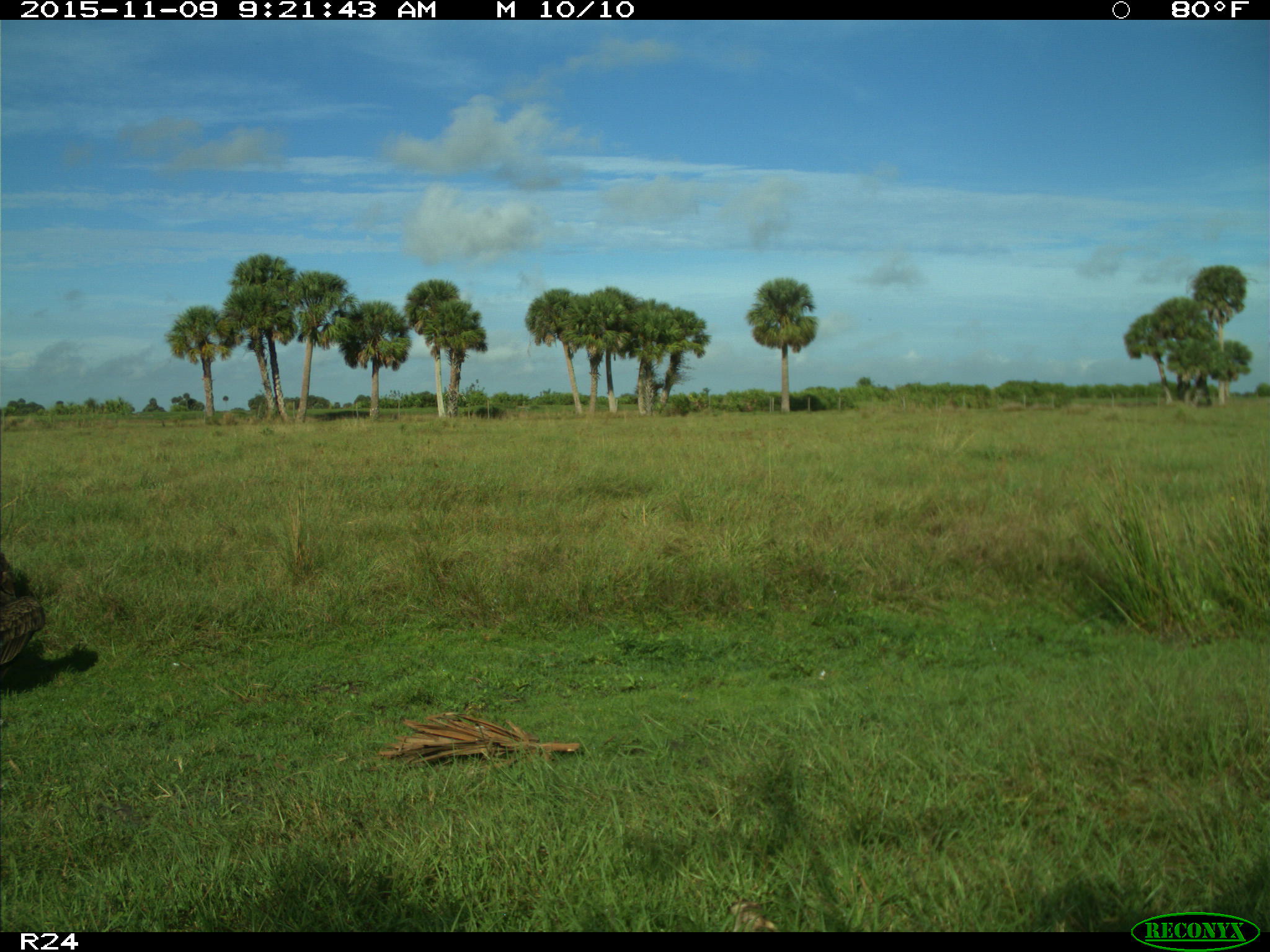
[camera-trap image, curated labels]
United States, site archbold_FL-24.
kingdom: Animalia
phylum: Chordata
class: Aves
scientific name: Aves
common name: birds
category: unidentified bird